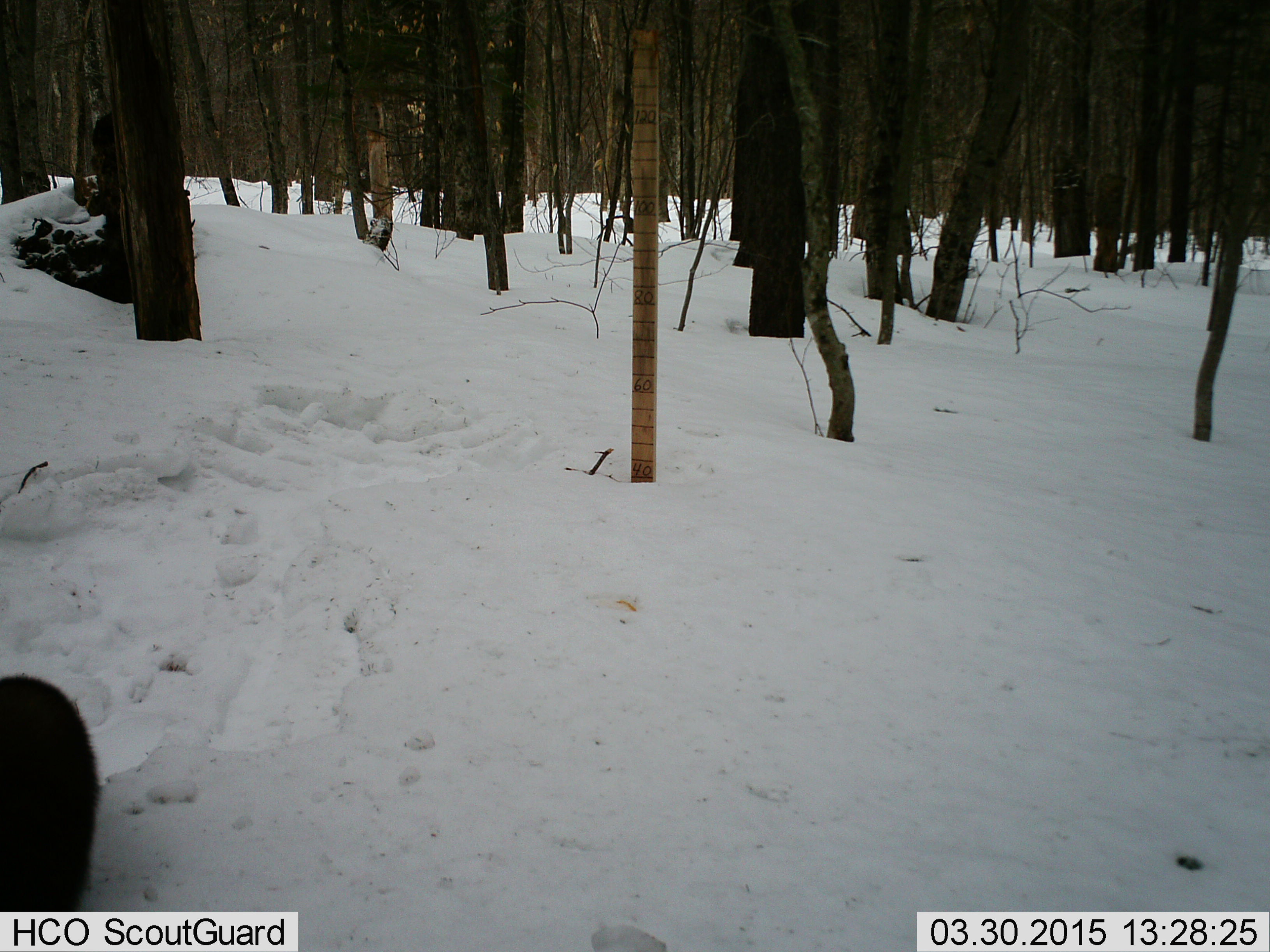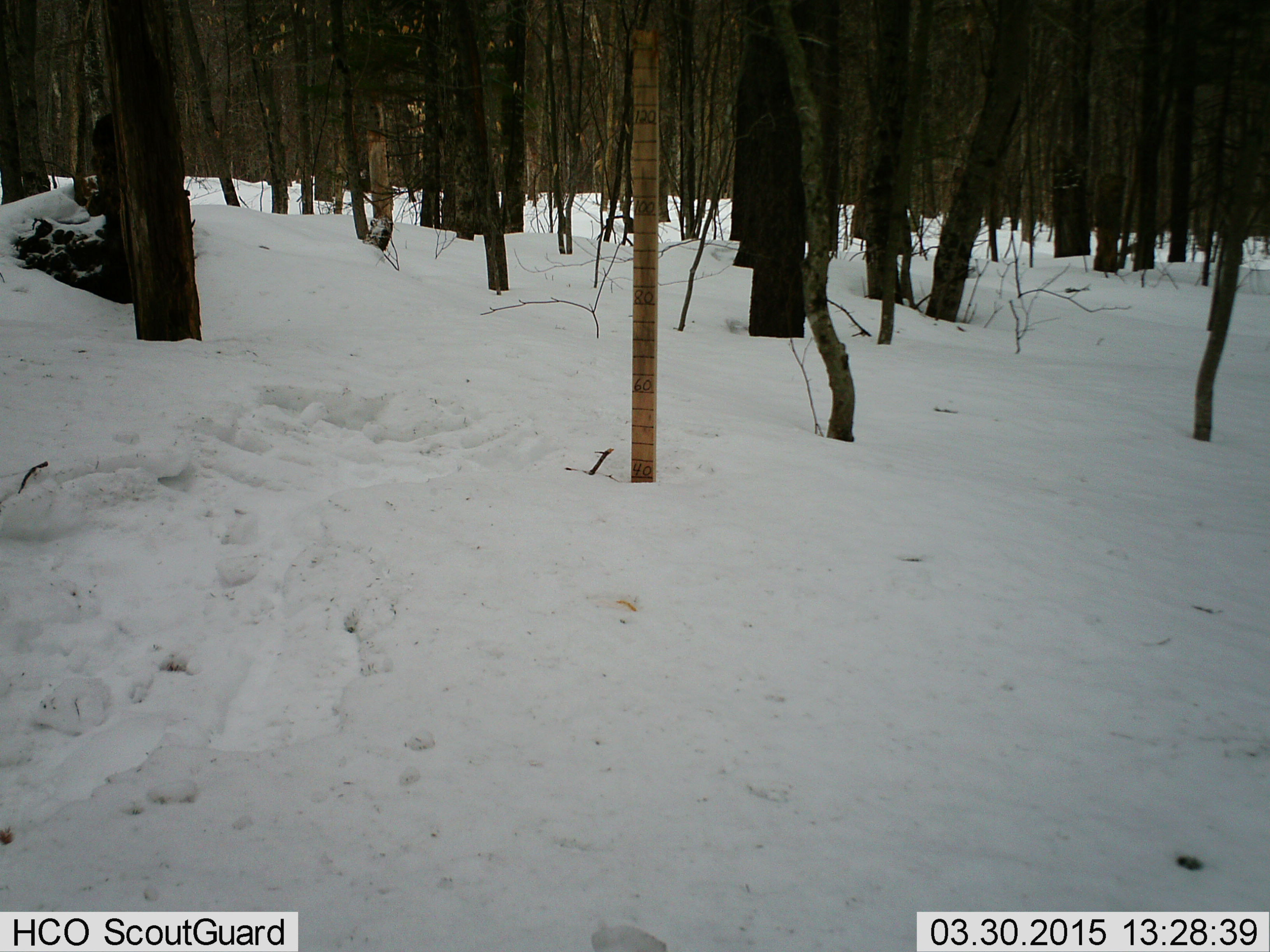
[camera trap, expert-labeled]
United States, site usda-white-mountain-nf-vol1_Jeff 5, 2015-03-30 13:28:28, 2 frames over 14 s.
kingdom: Animalia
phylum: Chordata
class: Mammalia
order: Carnivora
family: Mustelidae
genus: Pekania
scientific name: Pekania pennanti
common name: fisher